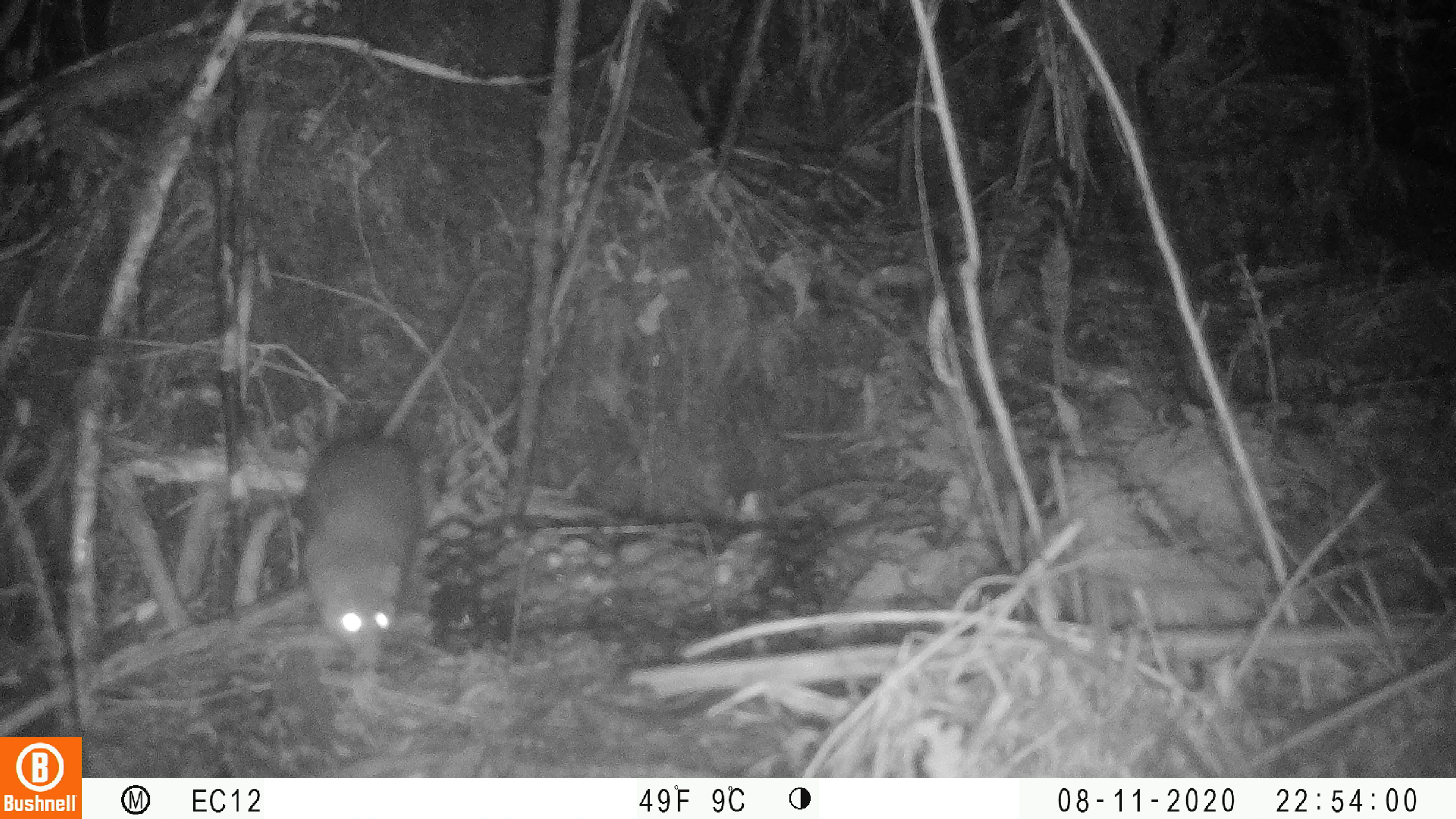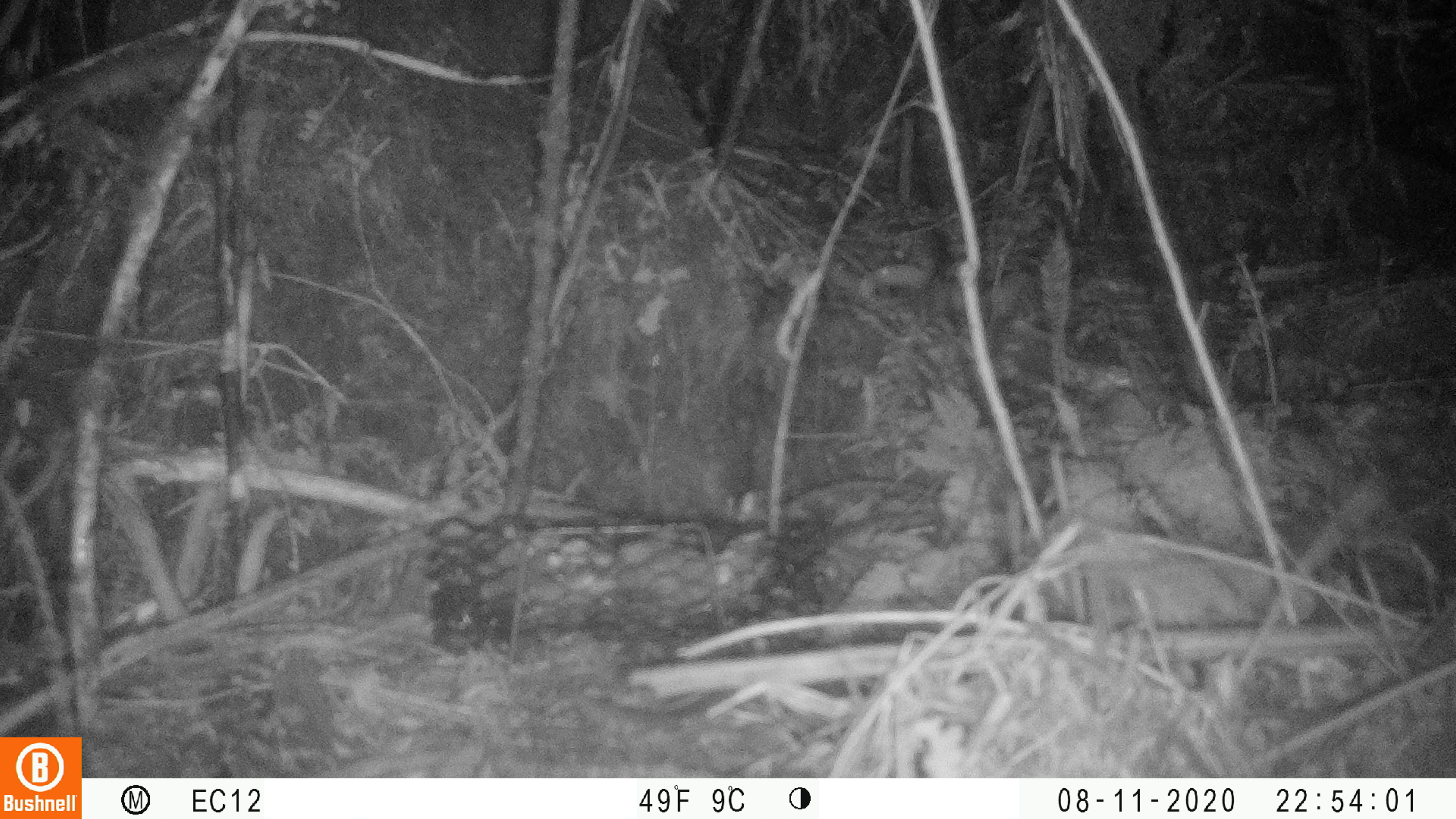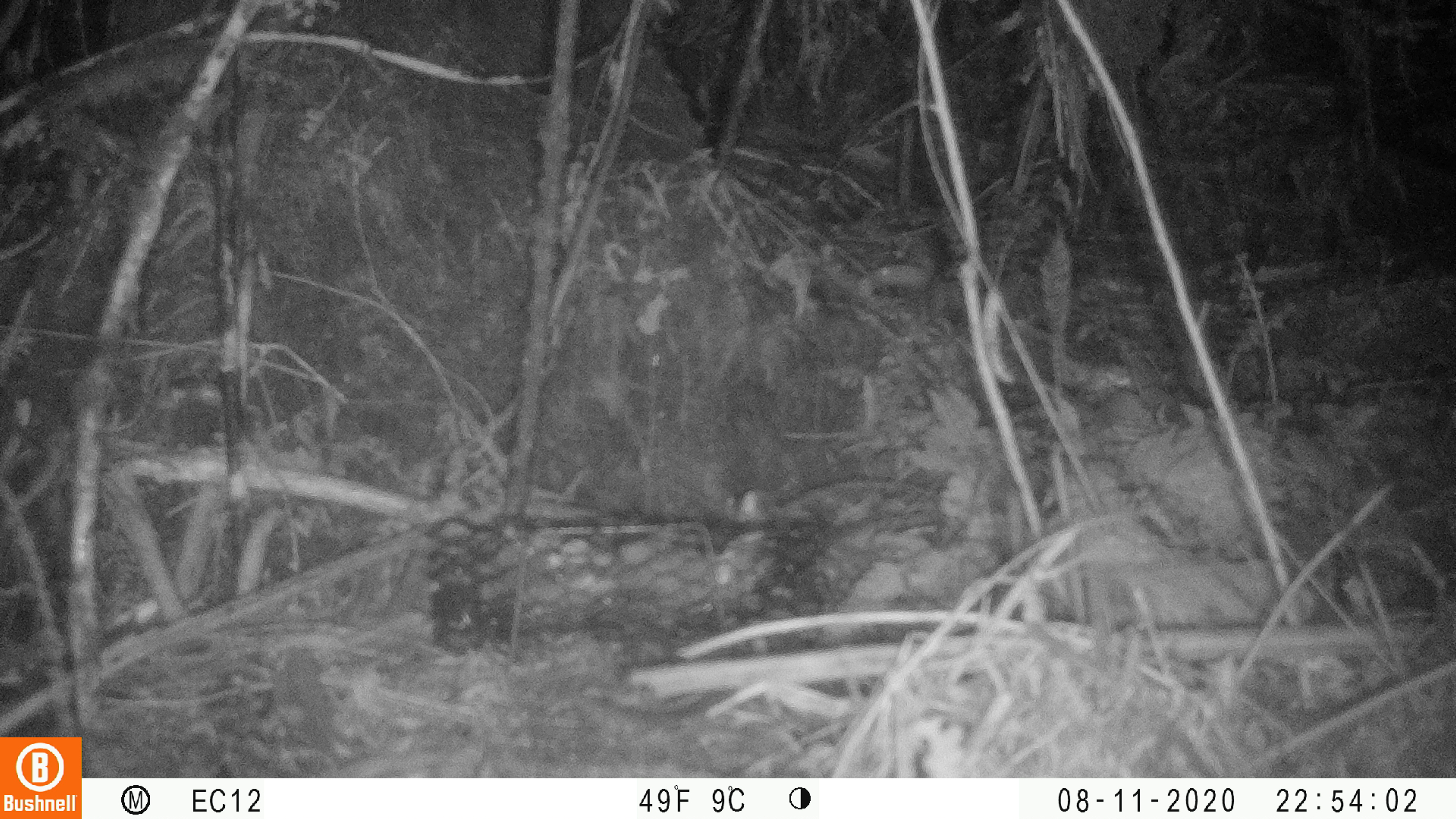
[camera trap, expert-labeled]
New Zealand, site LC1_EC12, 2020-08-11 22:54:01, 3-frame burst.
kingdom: Animalia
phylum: Chordata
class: Mammalia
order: Rodentia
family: Muridae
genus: Rattus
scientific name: Rattus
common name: rat